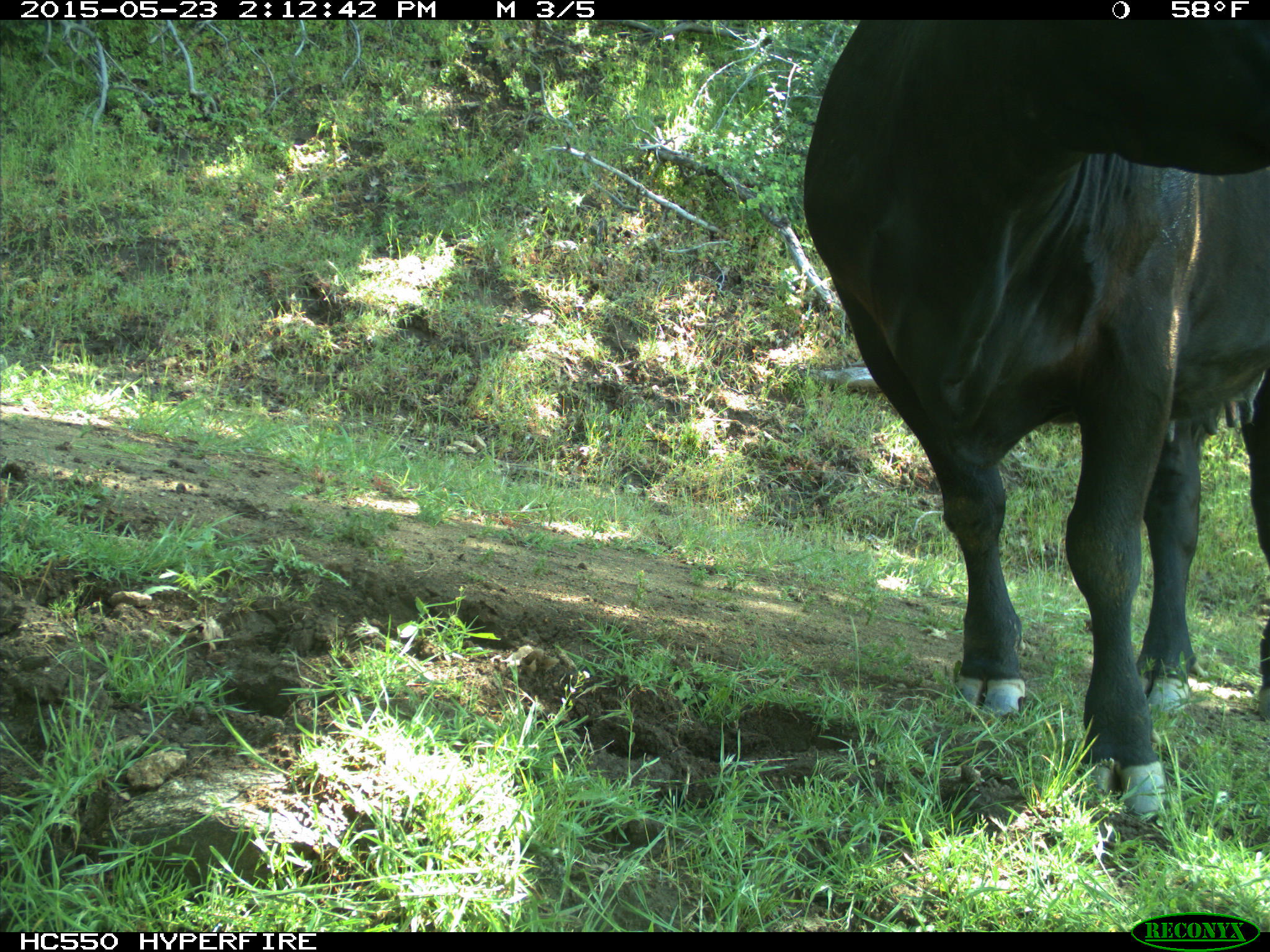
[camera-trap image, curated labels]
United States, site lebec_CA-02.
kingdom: Animalia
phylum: Chordata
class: Mammalia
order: Artiodactyla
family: Bovidae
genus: Bos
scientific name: Bos taurus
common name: domestic cow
Bos taurus (domestic cow).